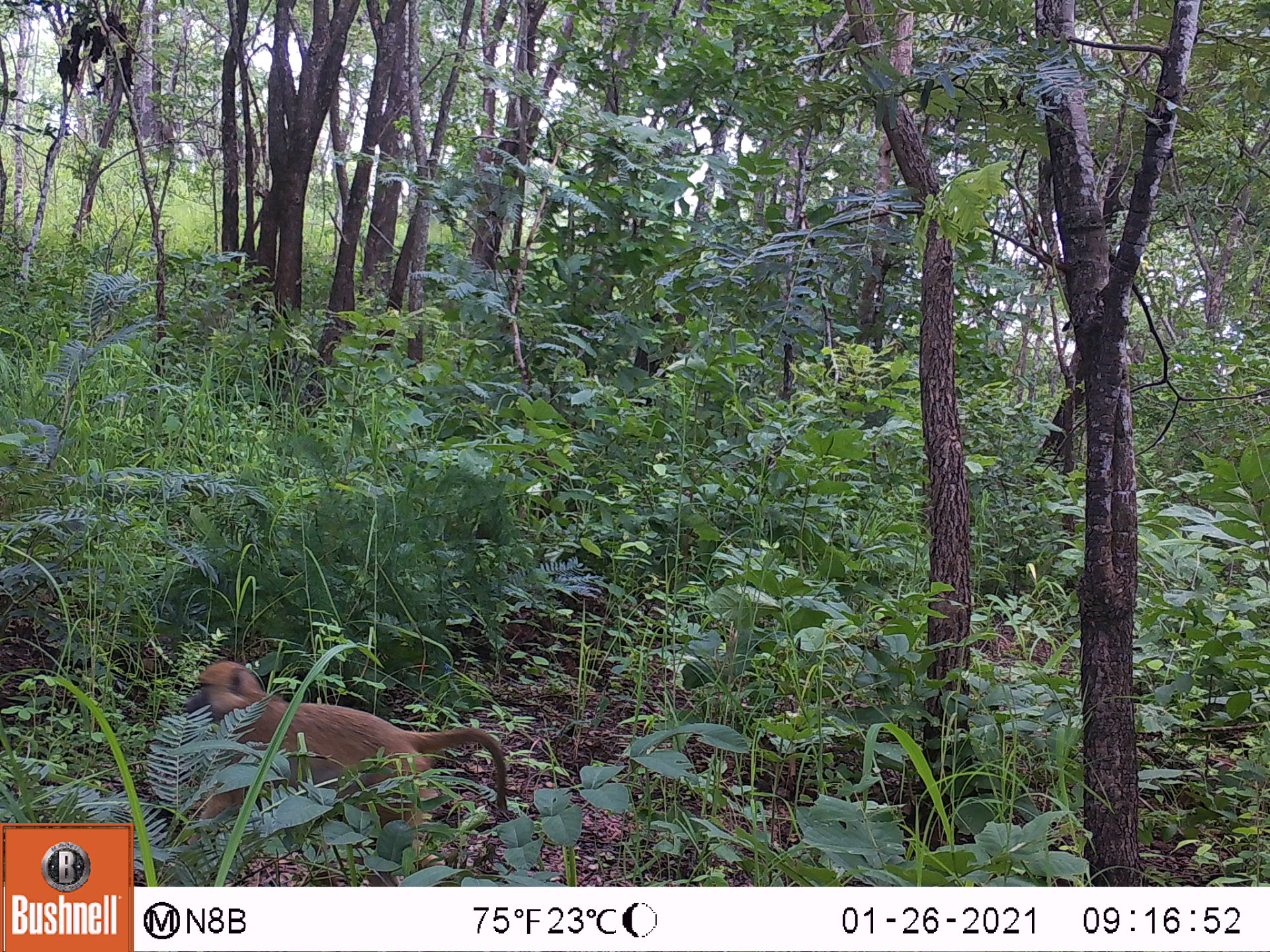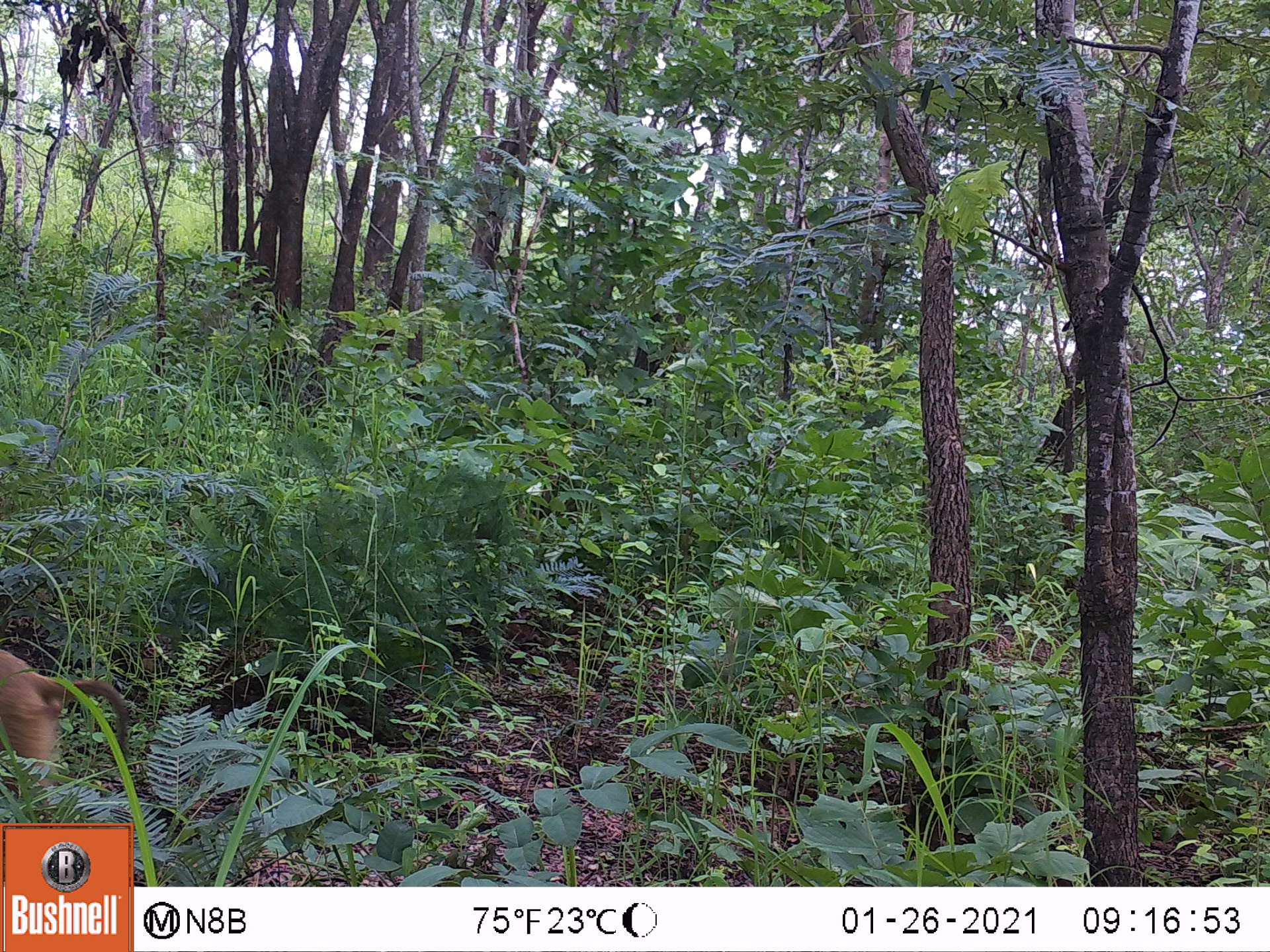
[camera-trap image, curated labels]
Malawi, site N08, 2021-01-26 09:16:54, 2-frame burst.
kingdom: Animalia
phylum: Chordata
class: Mammalia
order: Primates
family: Cercopithecidae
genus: Papio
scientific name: Papio cynocephalus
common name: yellow baboon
Yellow baboon (Papio cynocephalus), count 1.